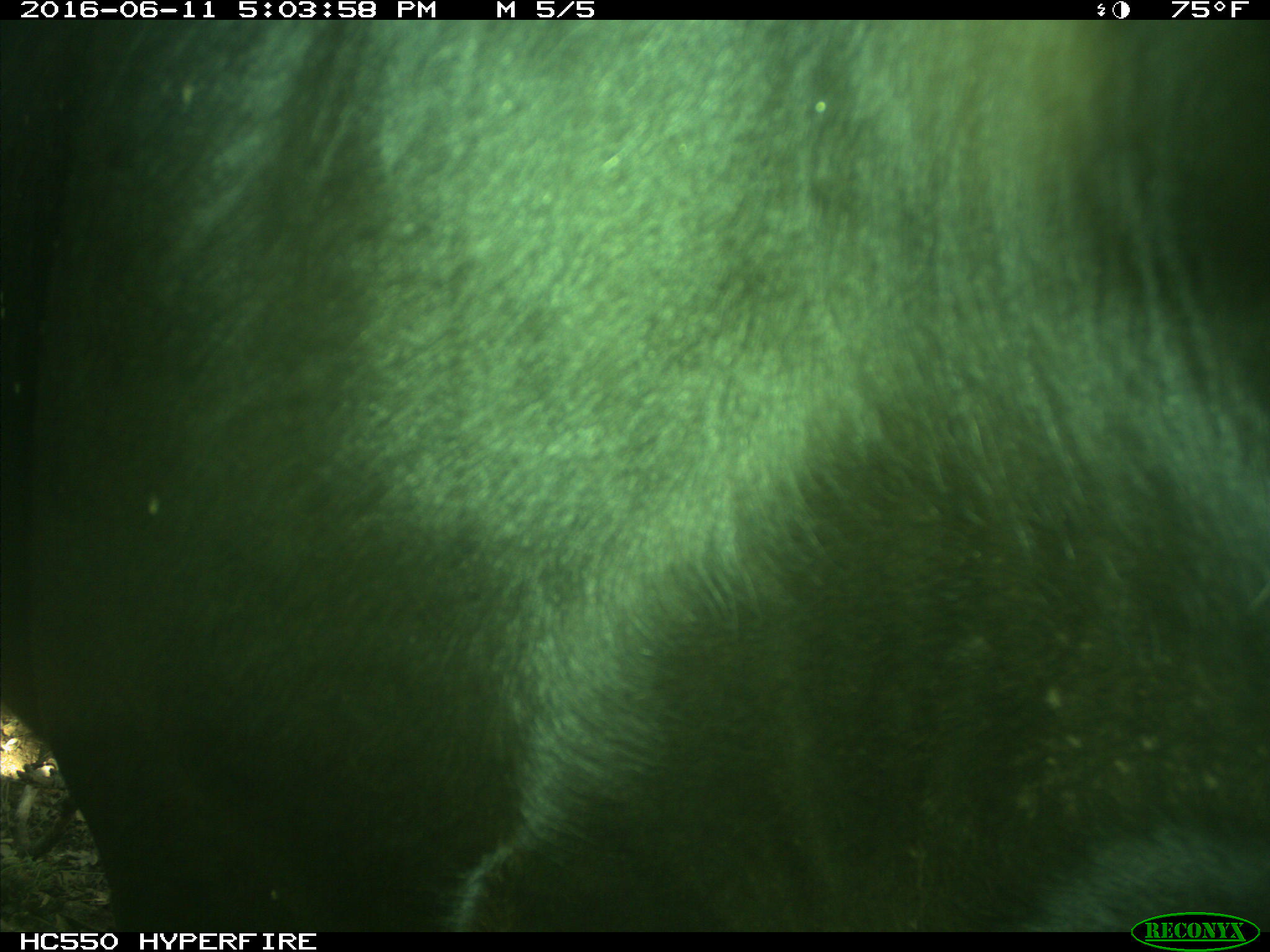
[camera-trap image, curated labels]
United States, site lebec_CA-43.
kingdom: Animalia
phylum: Chordata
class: Mammalia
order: Artiodactyla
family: Bovidae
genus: Bos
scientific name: Bos taurus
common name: domestic cow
Bos taurus (domestic cow).